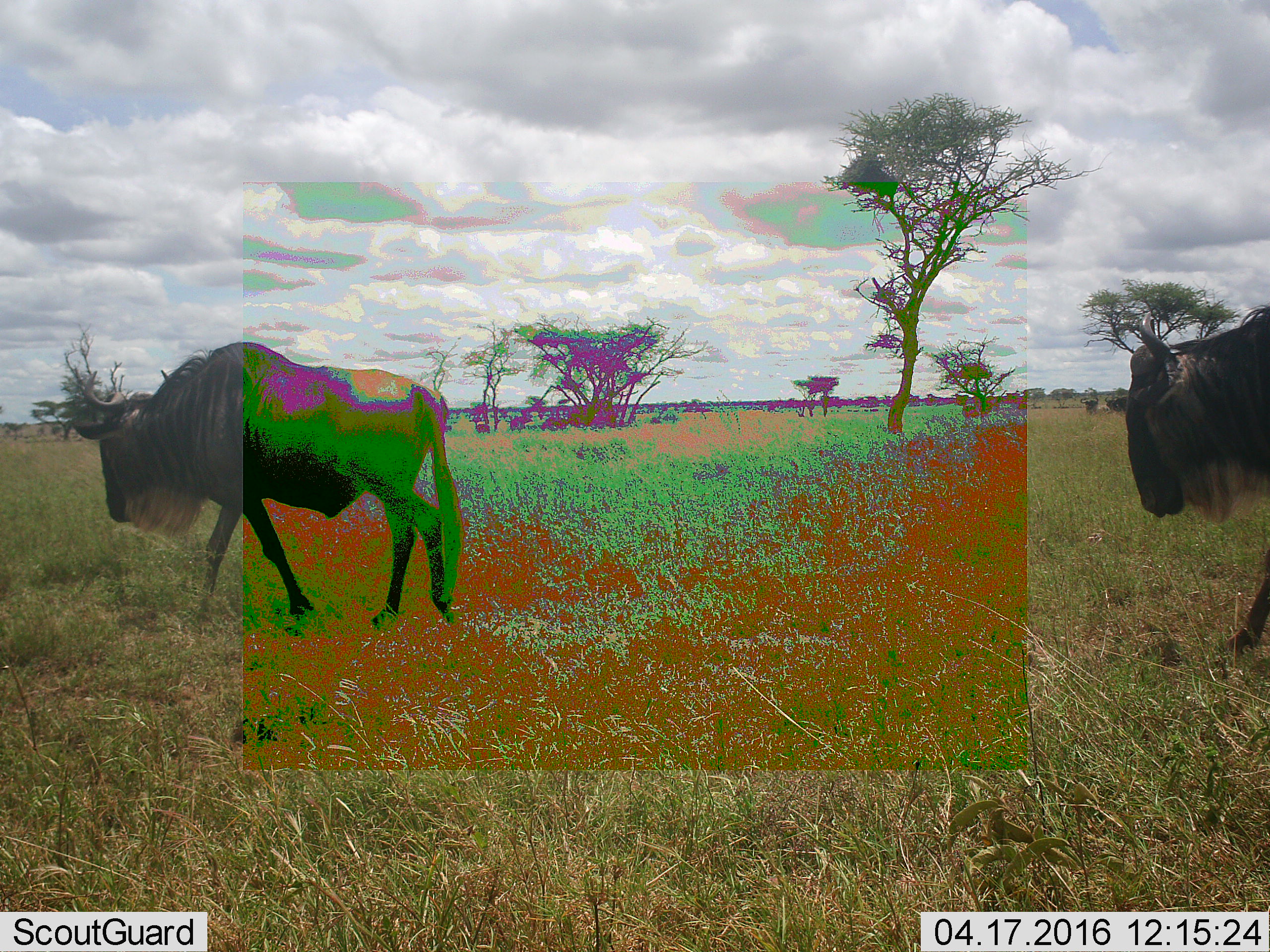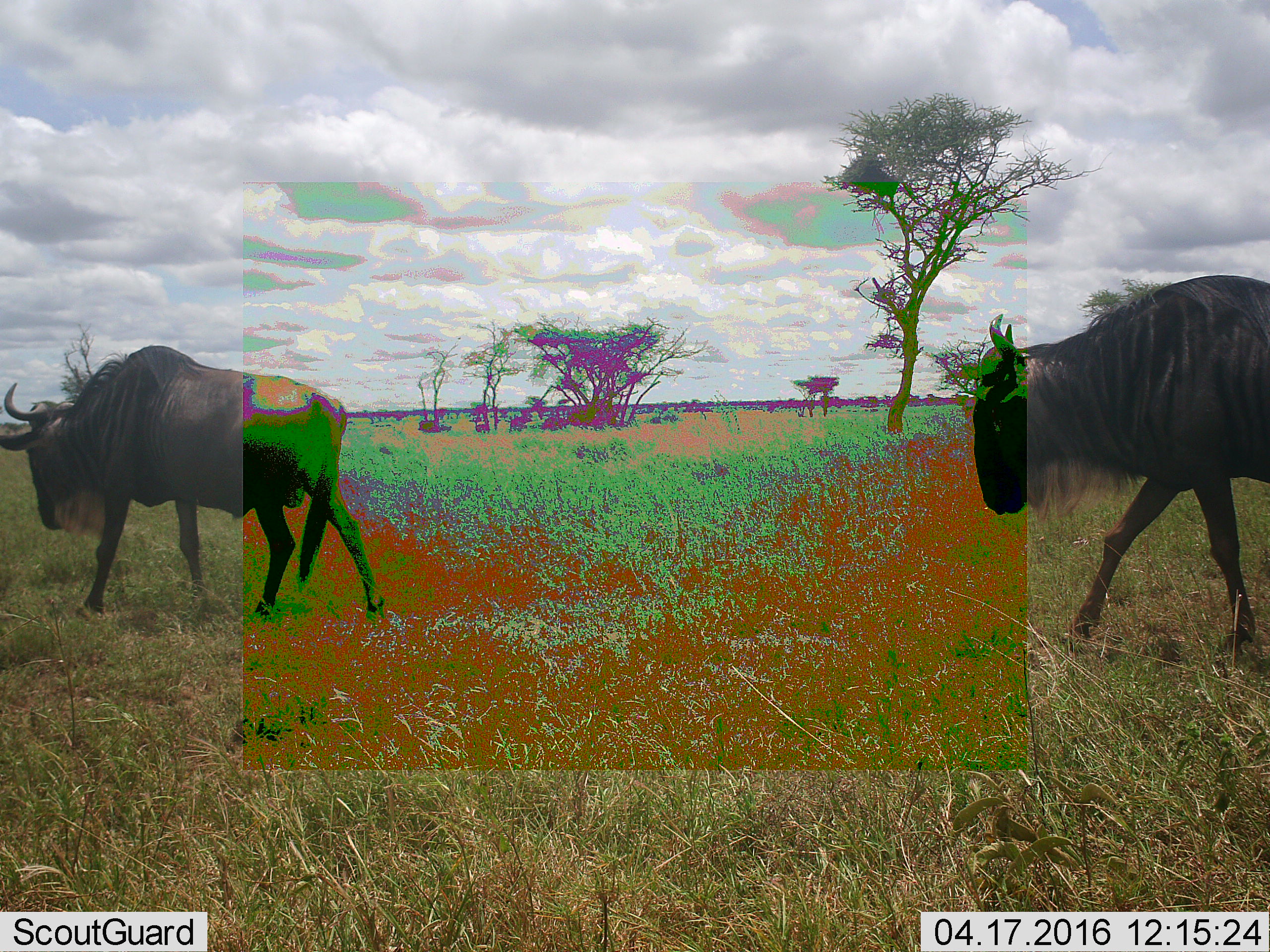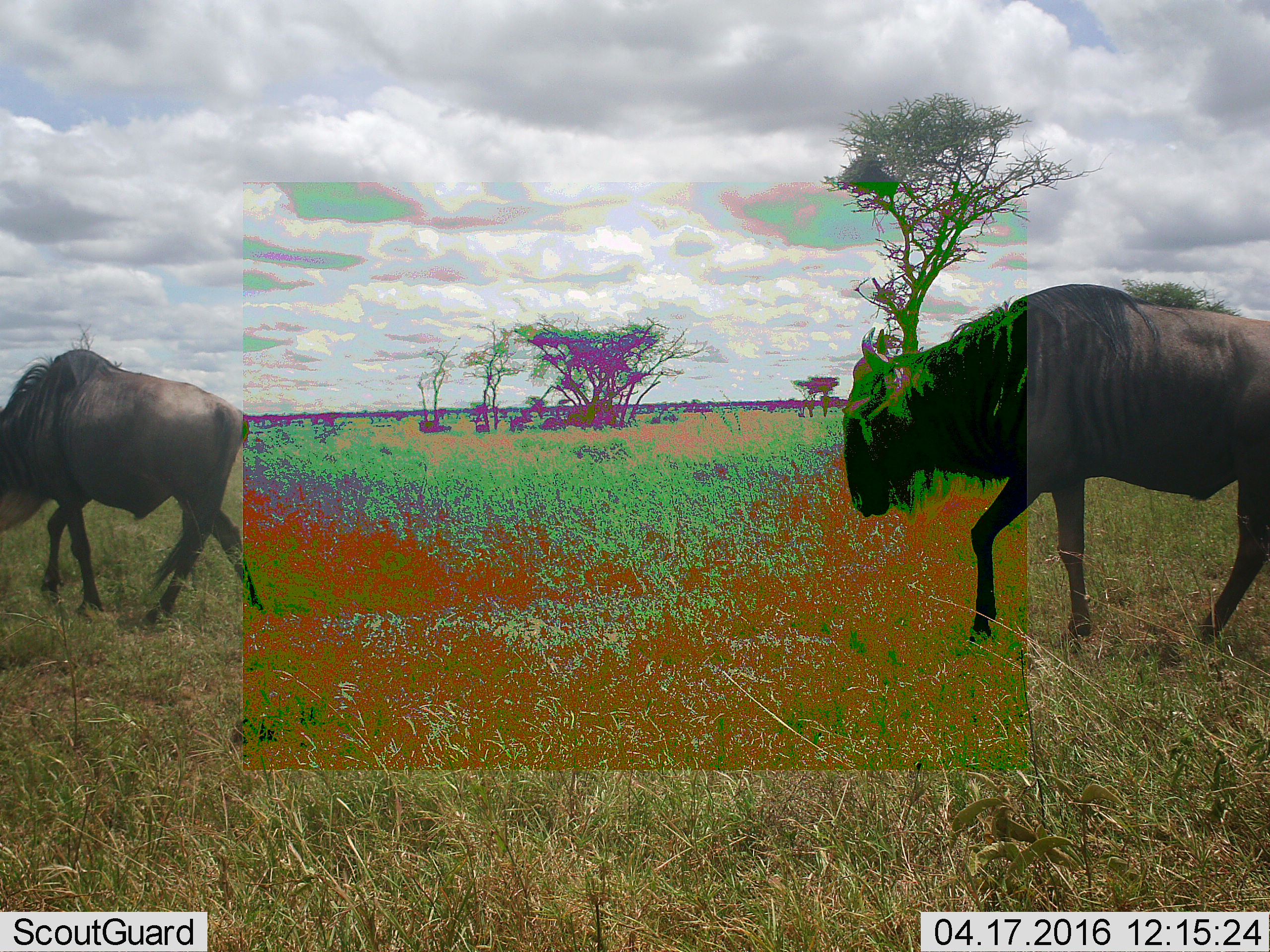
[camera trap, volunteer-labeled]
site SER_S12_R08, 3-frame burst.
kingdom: Animalia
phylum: Chordata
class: Mammalia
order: Artiodactyla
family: Bovidae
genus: Connochaetes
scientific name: Connochaetes taurinus taurinus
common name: blue wildebeest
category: wildebeestblue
Wildebeestblue (blue wildebeest) (Connochaetes taurinus taurinus), count 2. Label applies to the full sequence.